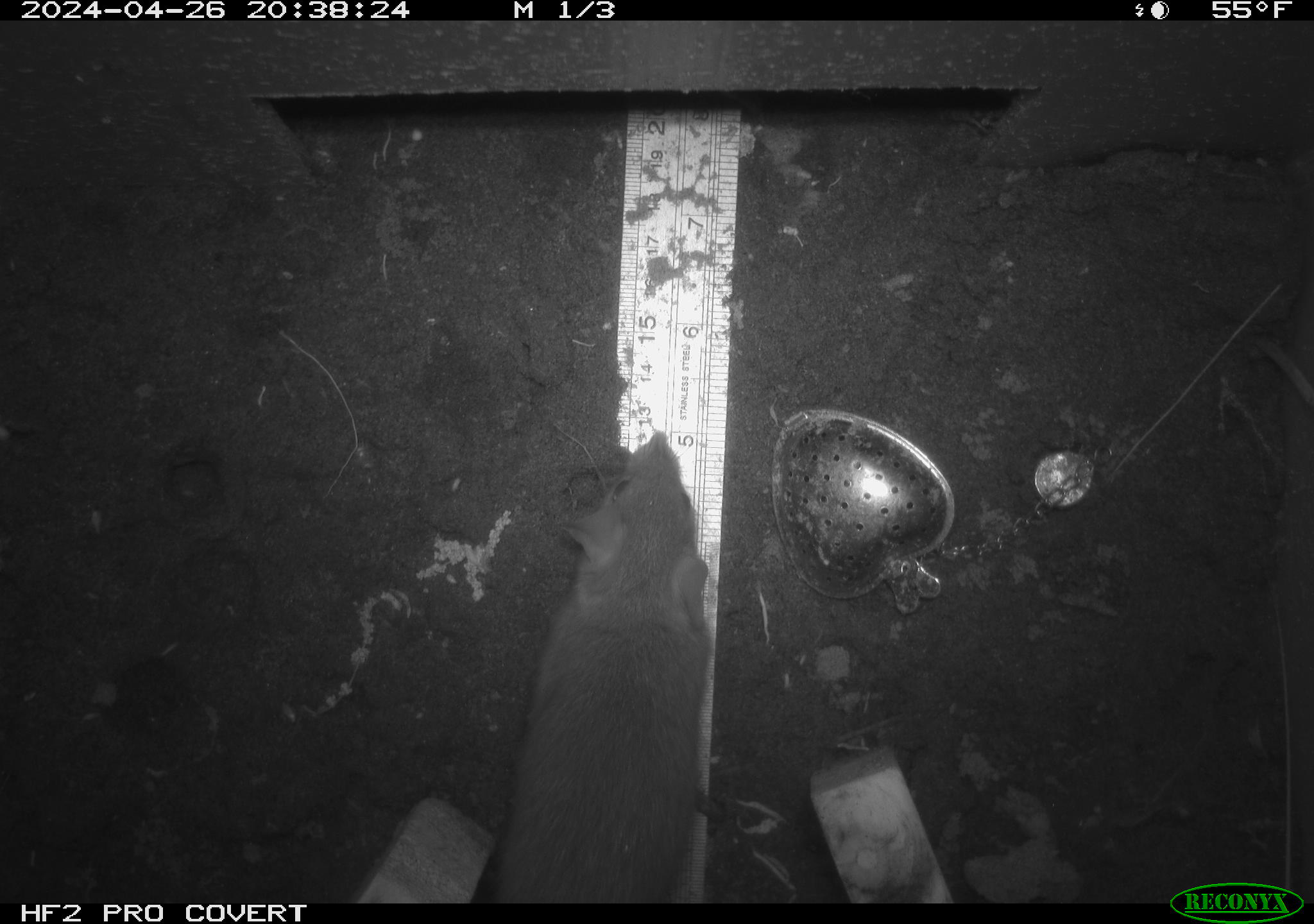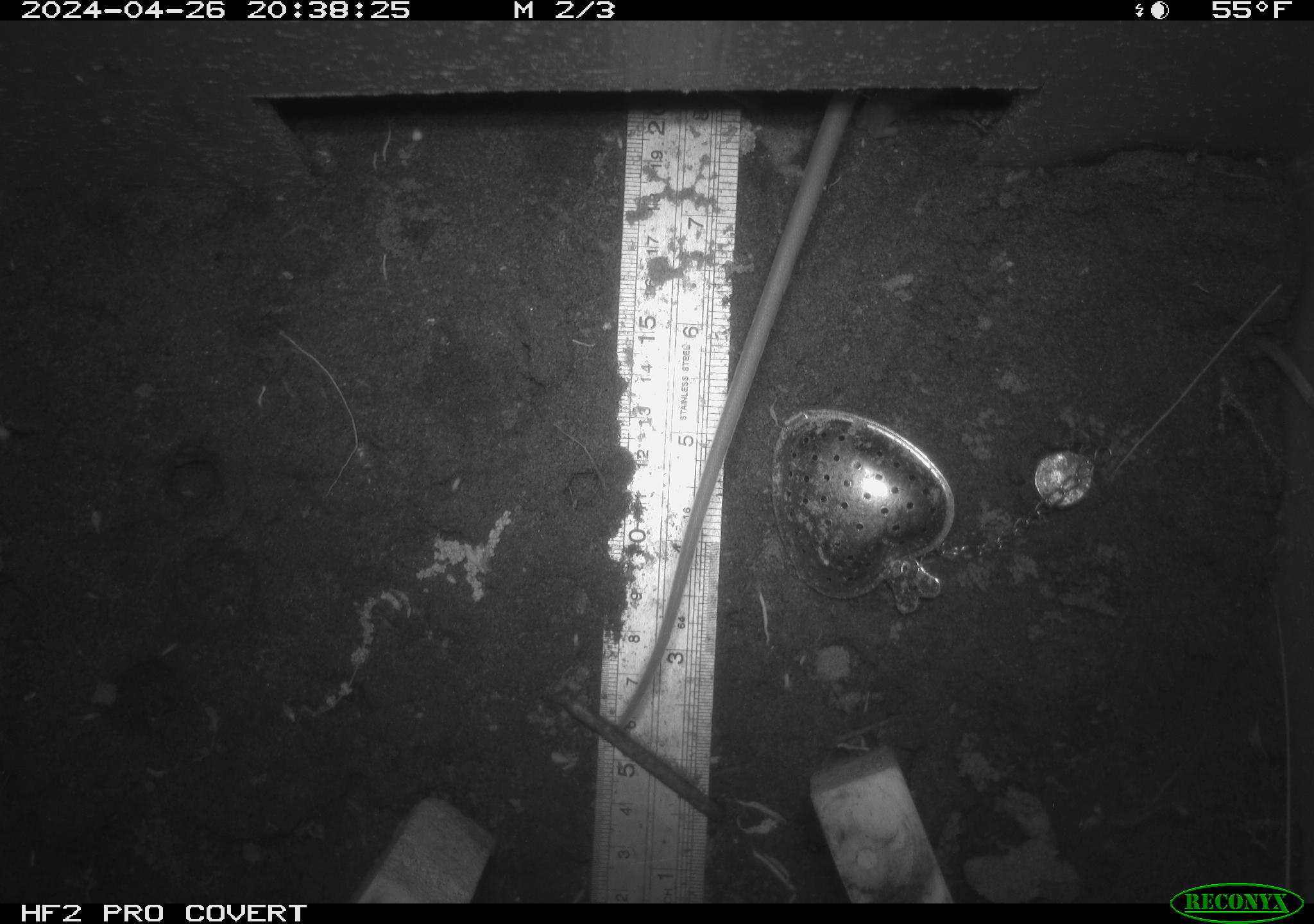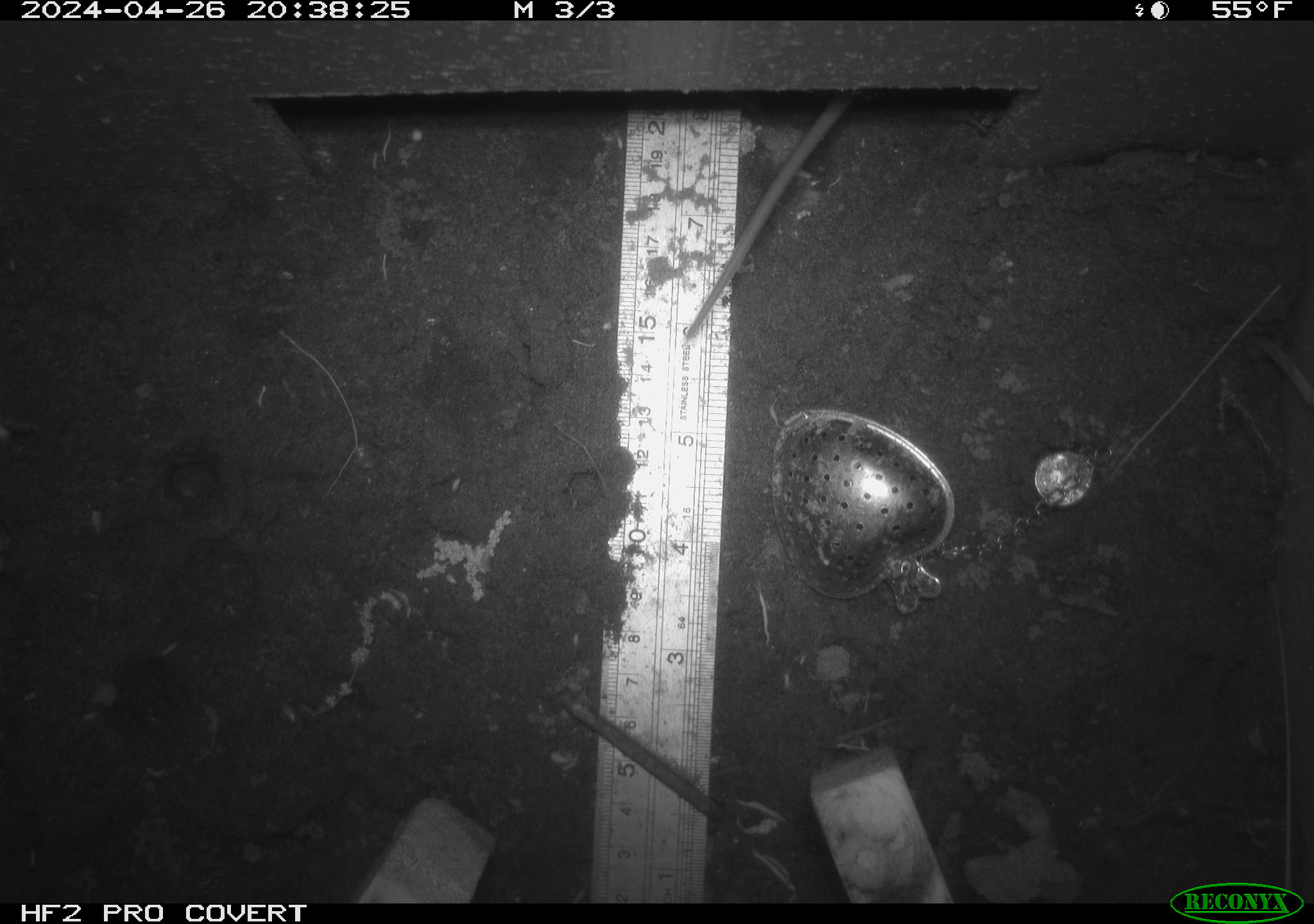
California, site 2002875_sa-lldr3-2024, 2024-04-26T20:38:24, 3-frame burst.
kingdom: Animalia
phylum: Chordata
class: Mammalia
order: Rodentia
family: Muridae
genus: Rattus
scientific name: Rattus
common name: rat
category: rattus species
Rattus species (rat) (Rattus).